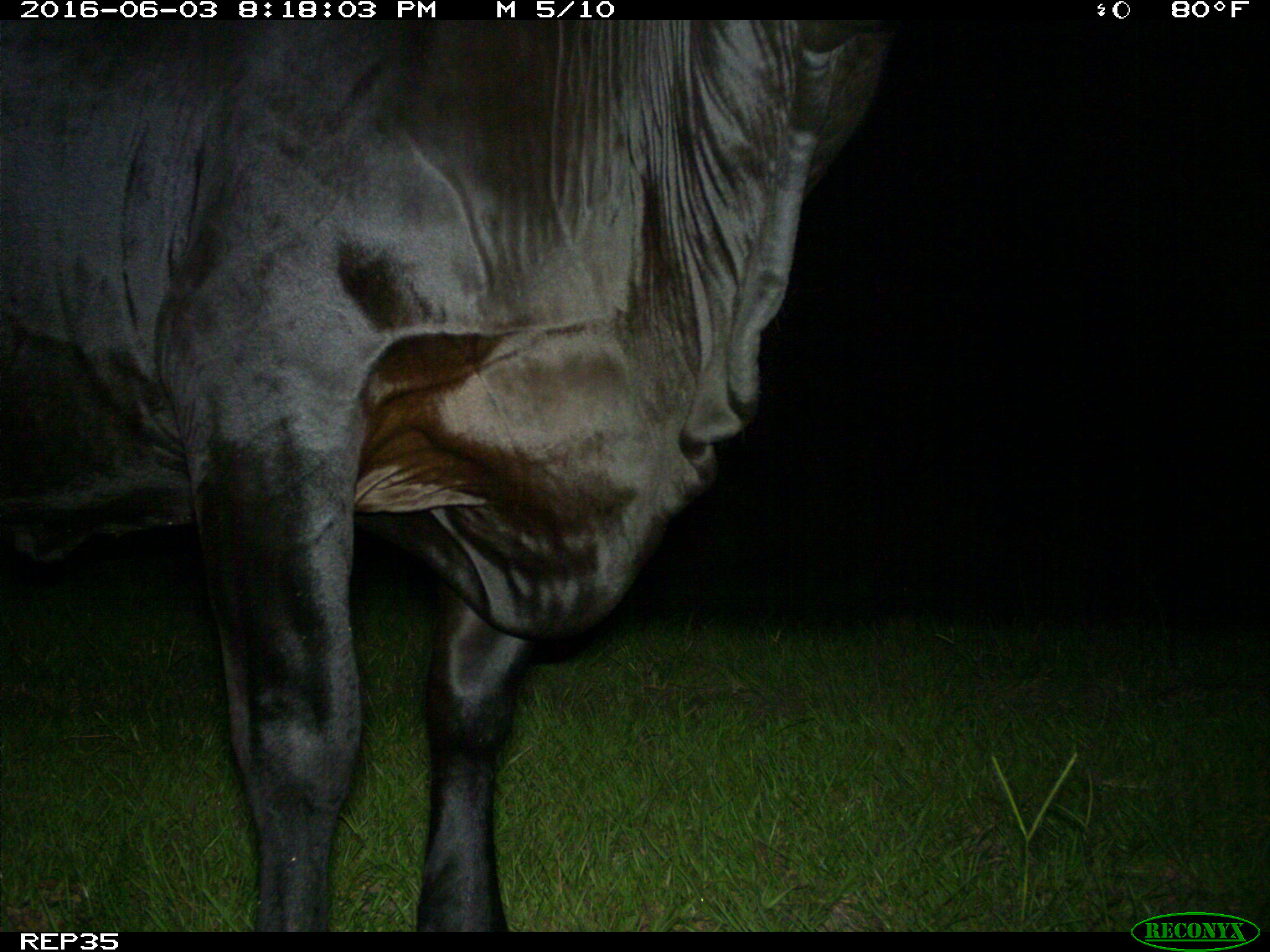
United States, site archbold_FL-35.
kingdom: Animalia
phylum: Chordata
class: Mammalia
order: Artiodactyla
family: Bovidae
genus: Bos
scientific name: Bos taurus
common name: domestic cow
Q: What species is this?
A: Bos taurus (domestic cow).